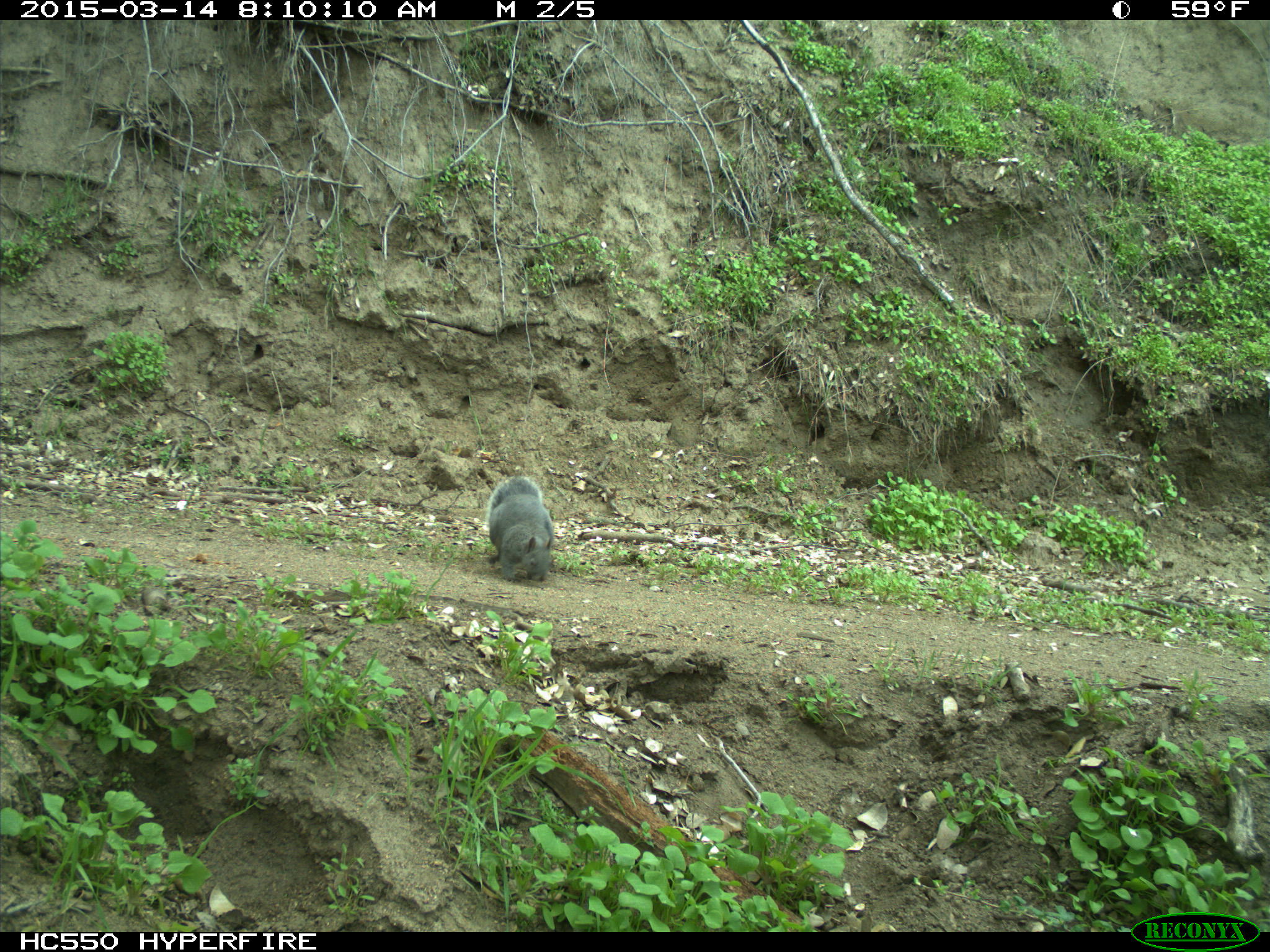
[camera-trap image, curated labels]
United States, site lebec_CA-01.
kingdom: Animalia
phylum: Chordata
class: Mammalia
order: Rodentia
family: Sciuridae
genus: Sciurus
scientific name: Sciurus carolinensis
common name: eastern gray squirrel